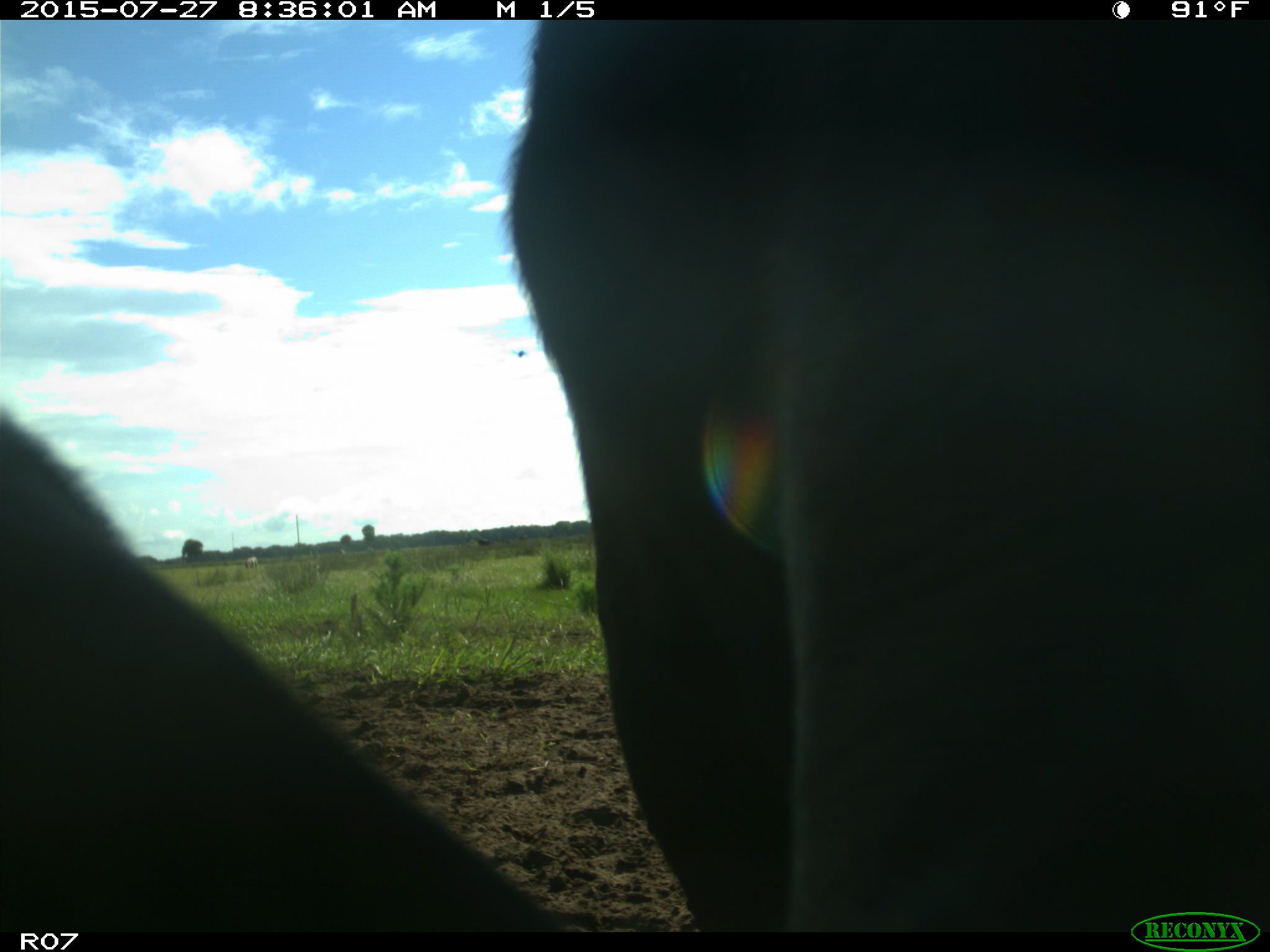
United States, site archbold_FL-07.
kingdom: Animalia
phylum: Chordata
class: Mammalia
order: Artiodactyla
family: Bovidae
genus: Bos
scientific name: Bos taurus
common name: domestic cow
Bos taurus (domestic cow).